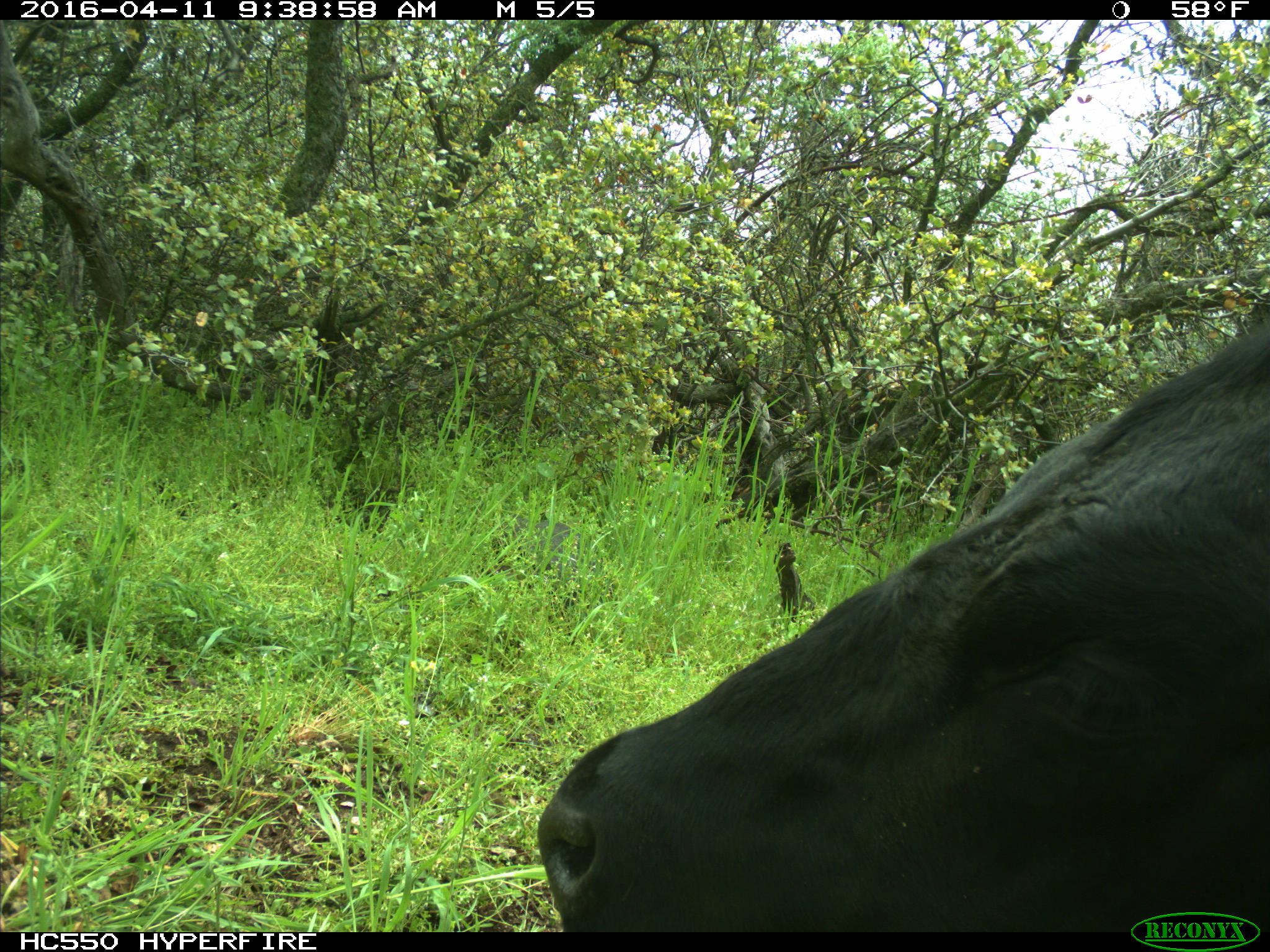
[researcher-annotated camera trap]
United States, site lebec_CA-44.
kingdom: Animalia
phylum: Chordata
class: Mammalia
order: Artiodactyla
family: Bovidae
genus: Bos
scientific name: Bos taurus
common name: domestic cow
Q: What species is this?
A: Bos taurus (domestic cow).